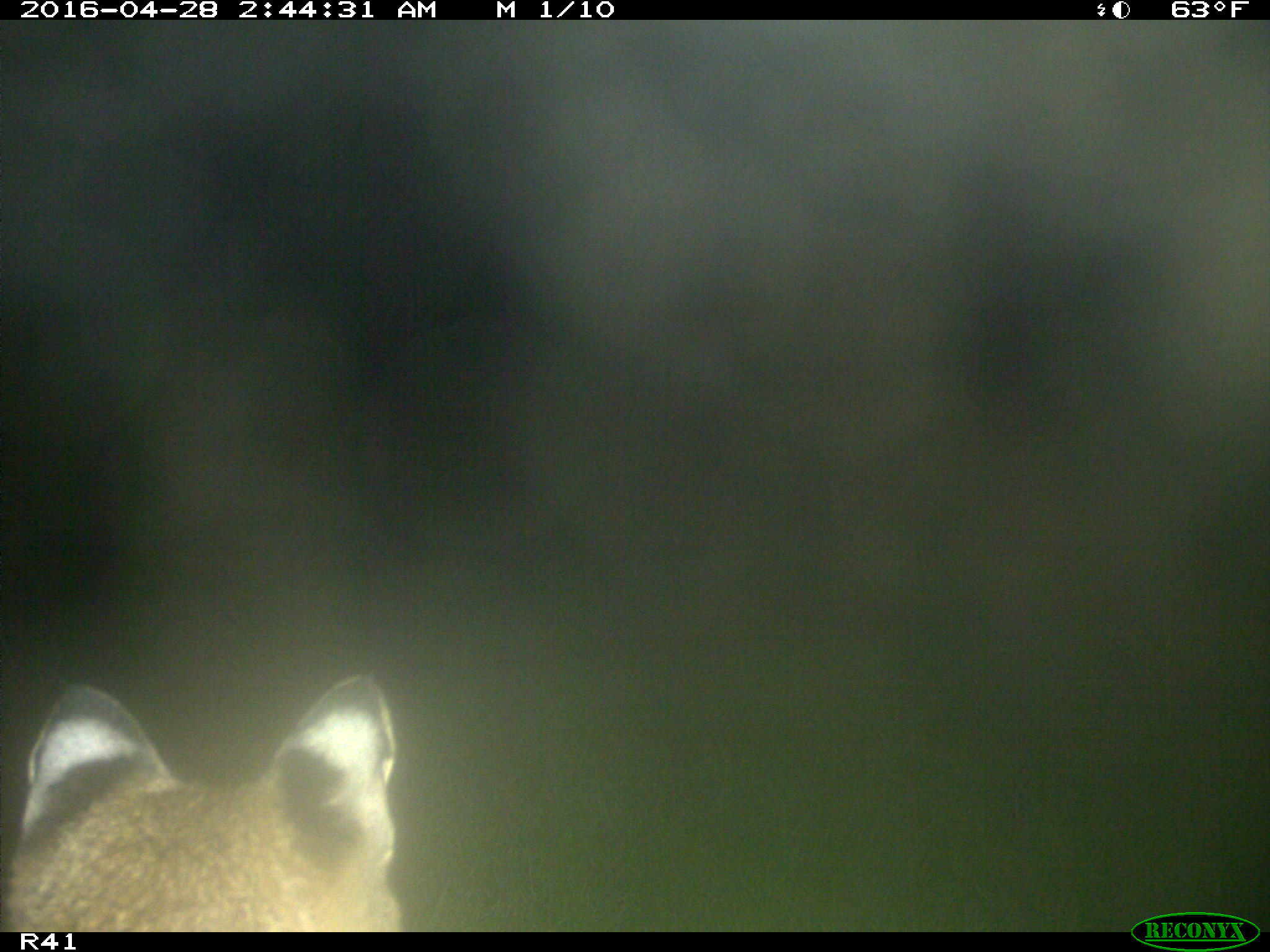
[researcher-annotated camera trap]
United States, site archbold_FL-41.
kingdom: Animalia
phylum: Chordata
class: Mammalia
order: Carnivora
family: Felidae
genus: Lynx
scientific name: Lynx rufus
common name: bobcat